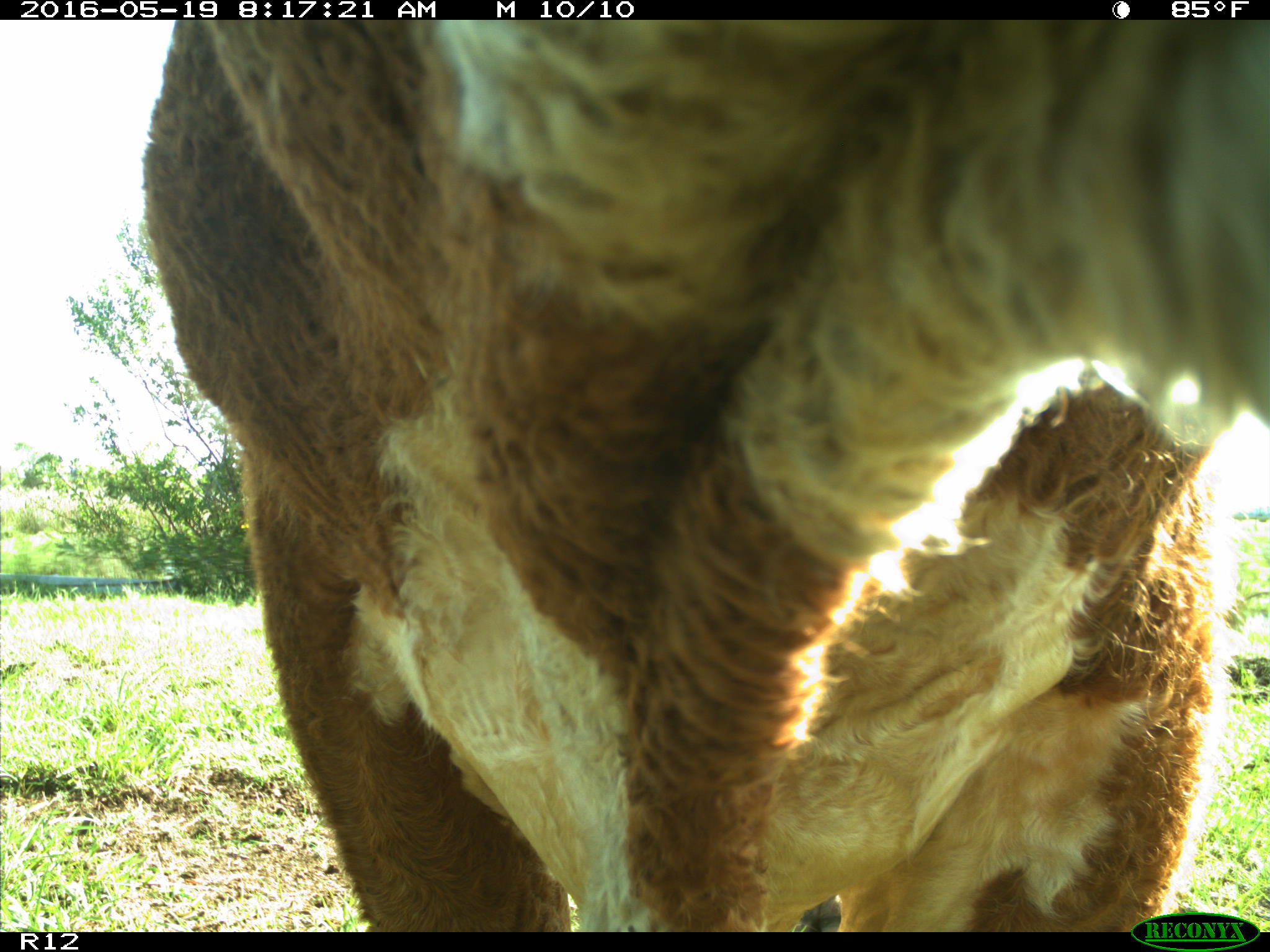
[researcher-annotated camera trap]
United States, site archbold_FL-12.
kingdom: Animalia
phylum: Chordata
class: Mammalia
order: Artiodactyla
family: Bovidae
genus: Bos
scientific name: Bos taurus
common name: domestic cow